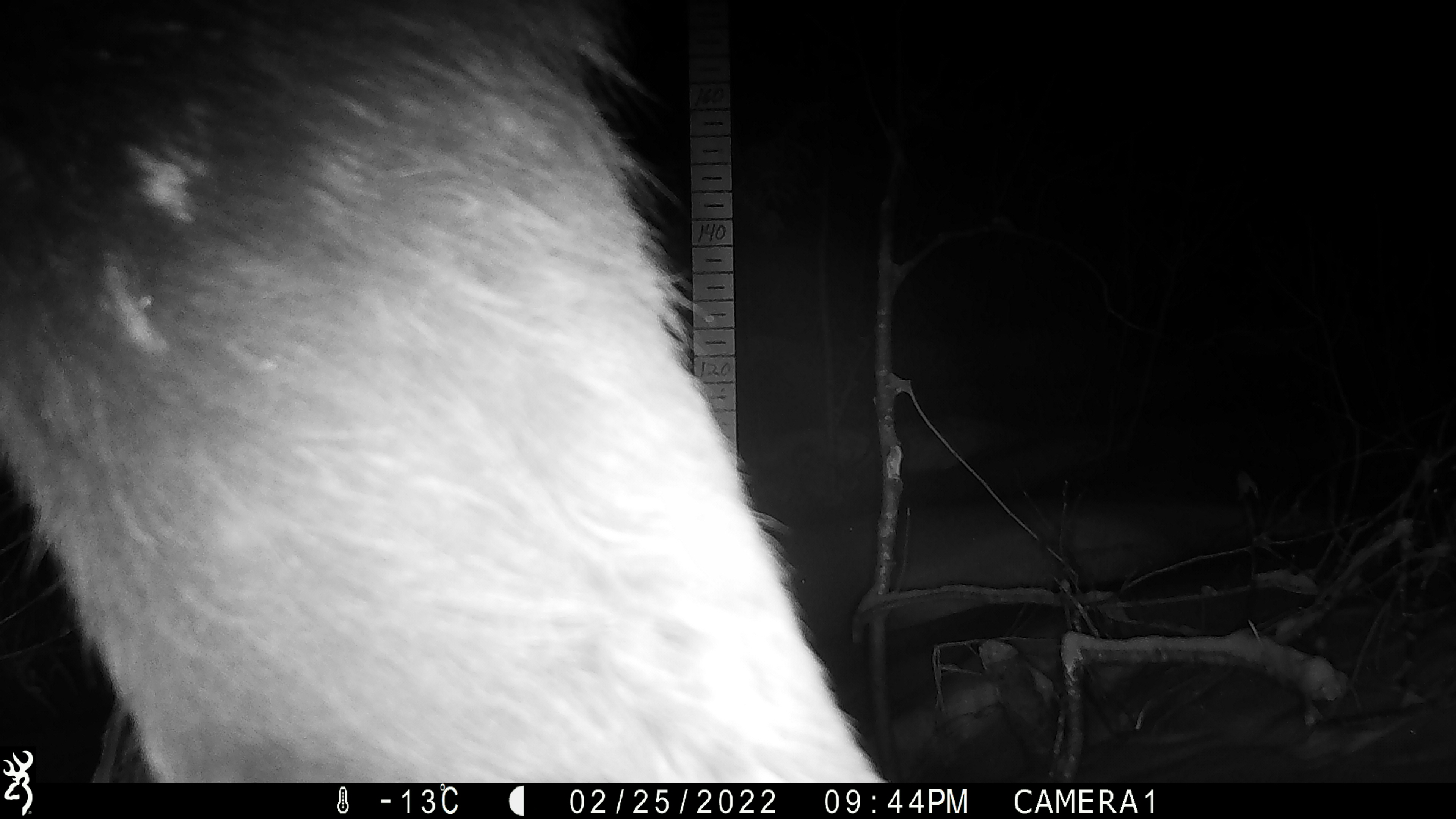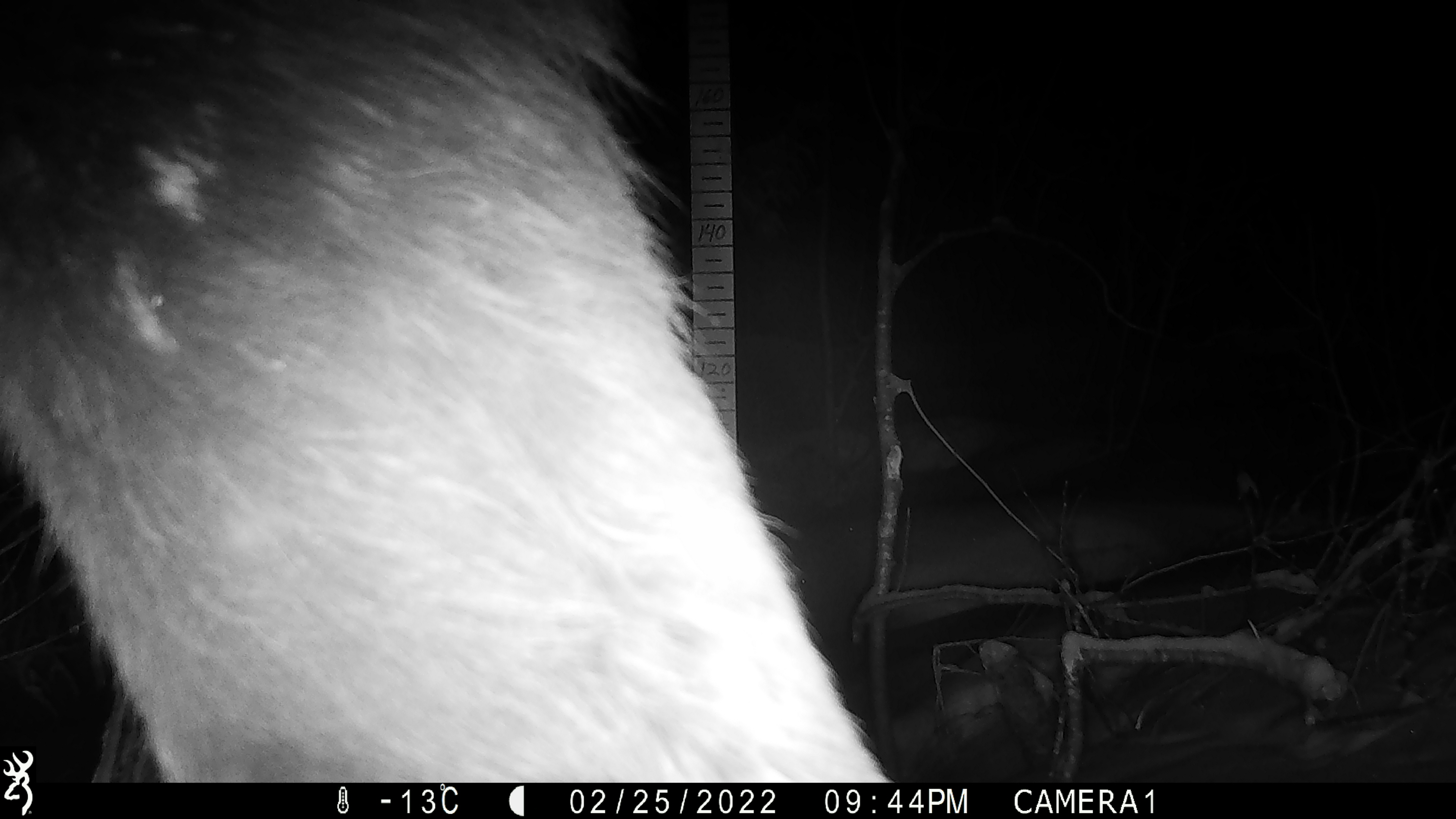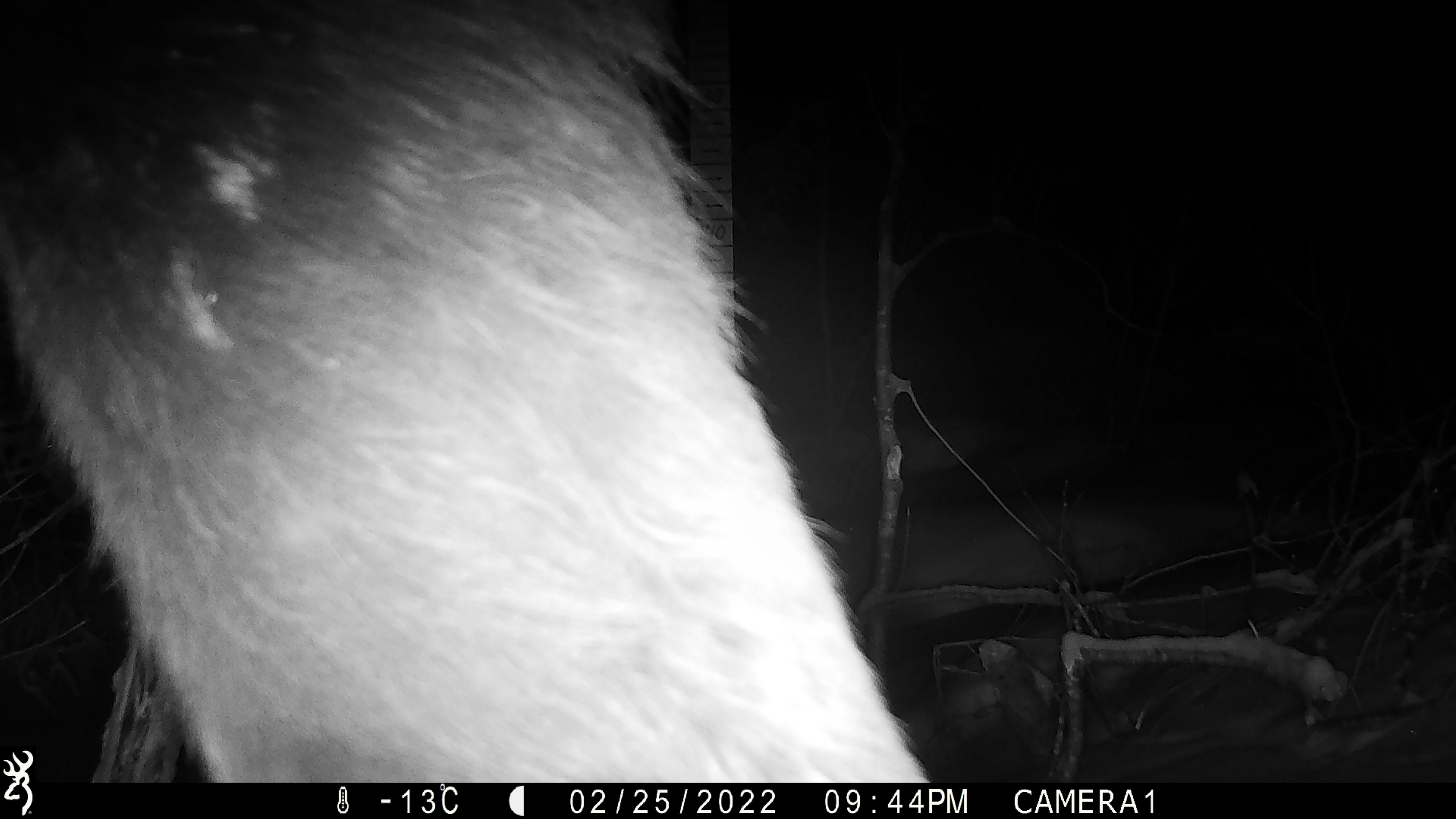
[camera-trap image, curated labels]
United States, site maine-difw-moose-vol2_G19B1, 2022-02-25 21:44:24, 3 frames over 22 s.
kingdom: Animalia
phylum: Chordata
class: Mammalia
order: Artiodactyla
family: Cervidae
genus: Alces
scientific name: Alces alces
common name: moose